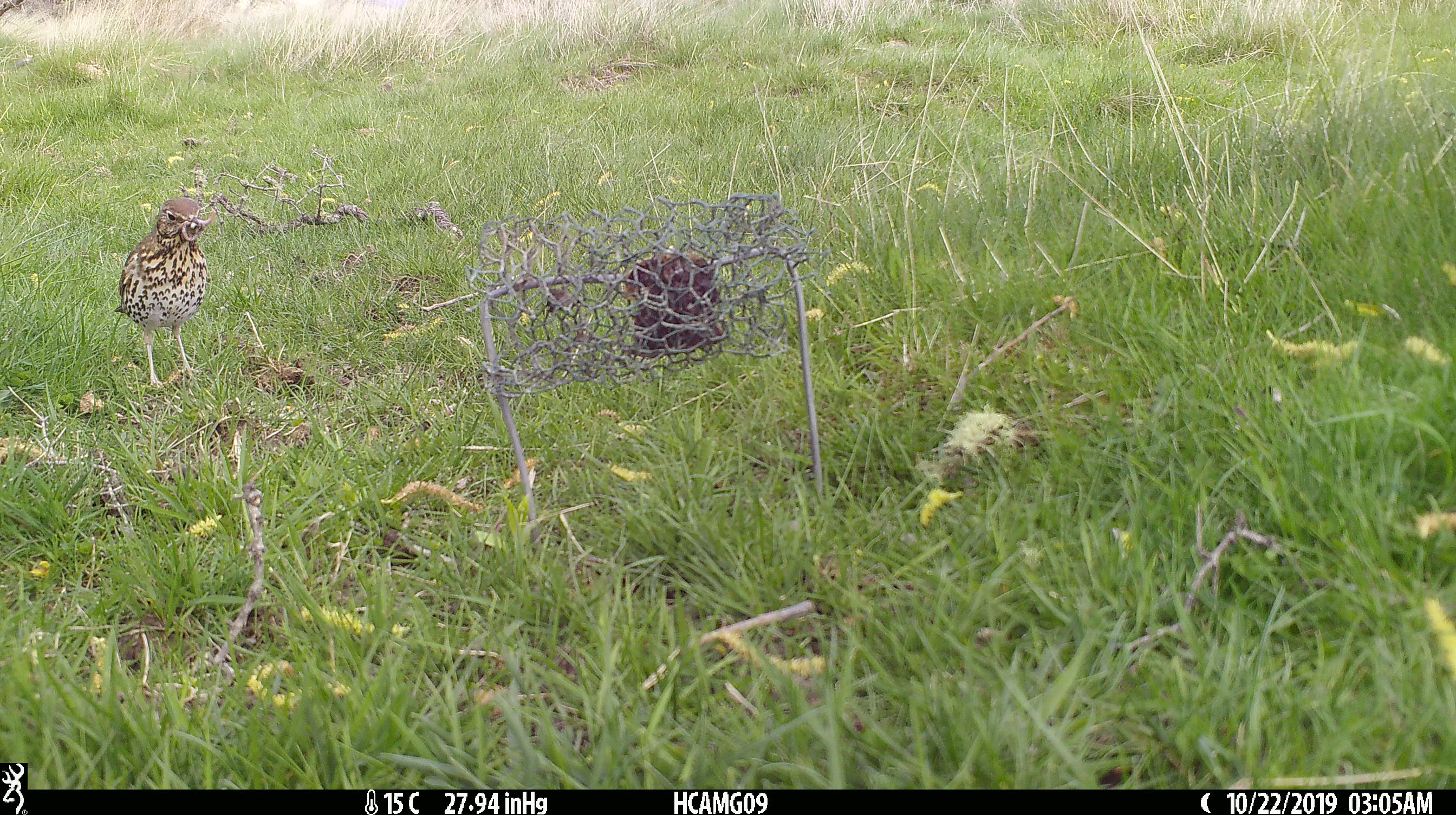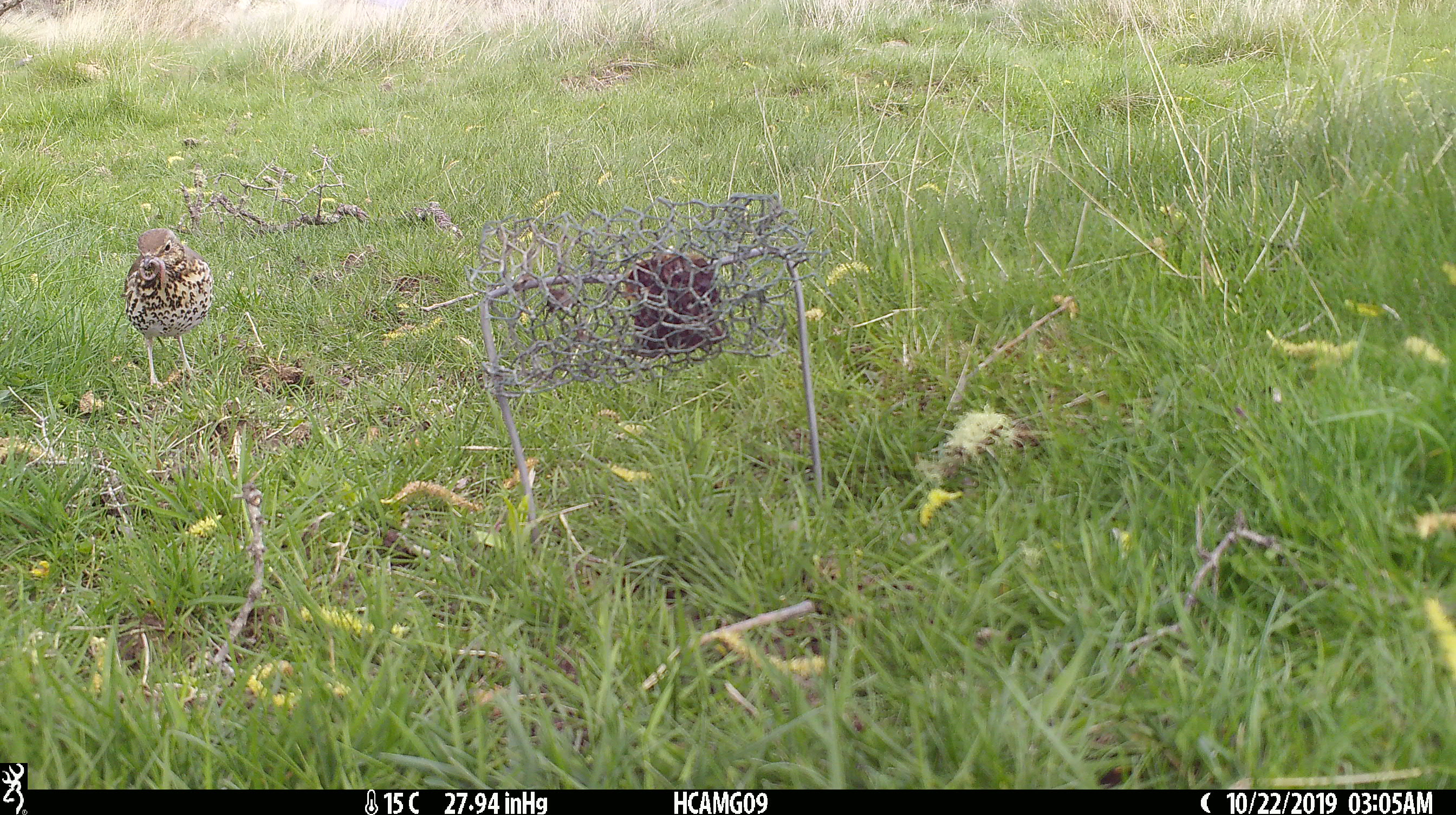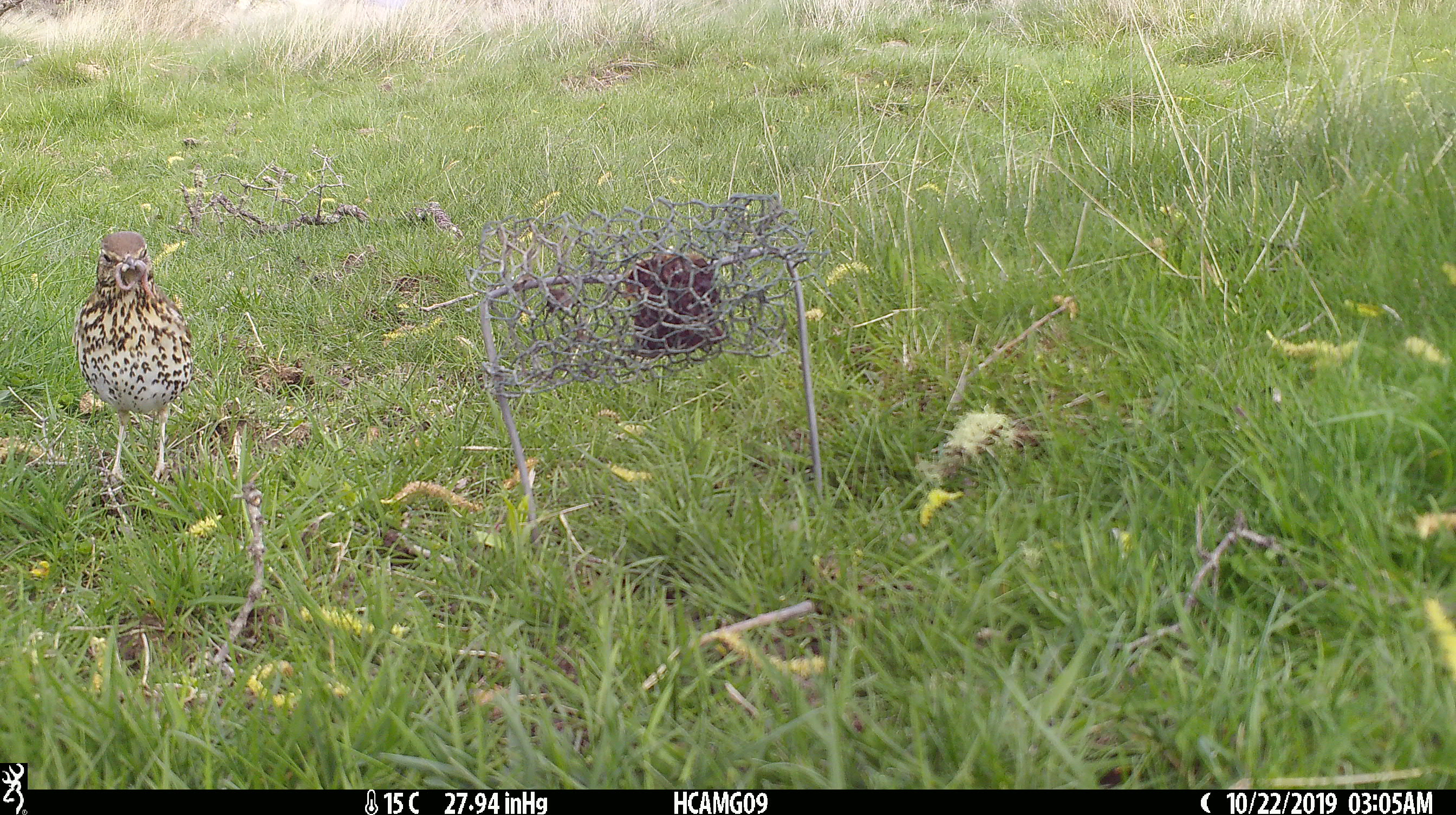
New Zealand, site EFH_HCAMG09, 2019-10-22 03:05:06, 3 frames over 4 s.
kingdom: Animalia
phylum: Chordata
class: Aves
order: Passeriformes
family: Turdidae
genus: Turdus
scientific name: Turdus philomelos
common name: song thrush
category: thrush